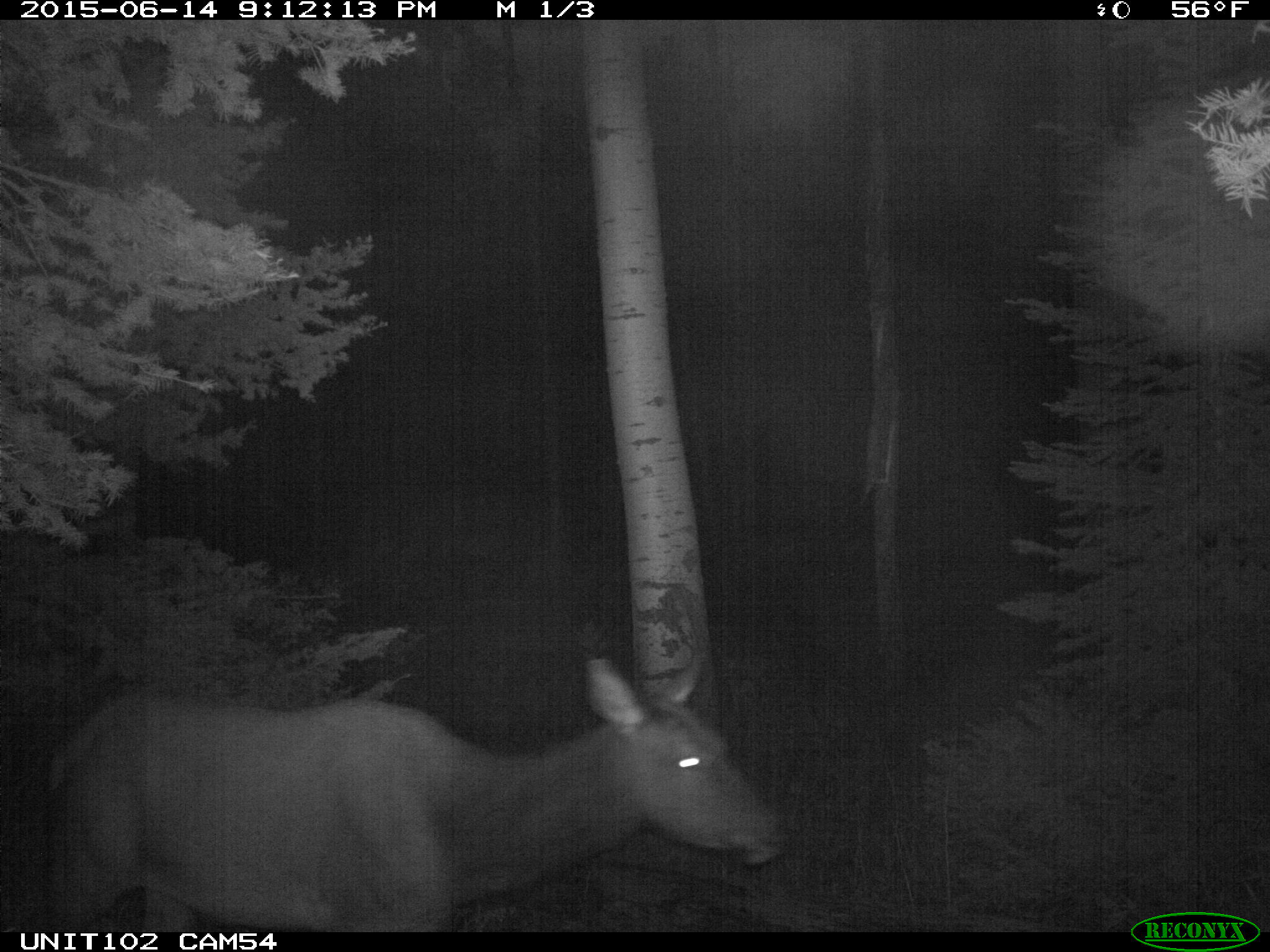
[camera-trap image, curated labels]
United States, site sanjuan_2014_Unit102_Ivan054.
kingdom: Animalia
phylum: Chordata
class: Mammalia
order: Artiodactyla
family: Cervidae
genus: Cervus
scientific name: Cervus elaphus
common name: red deer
Cervus elaphus (red deer).